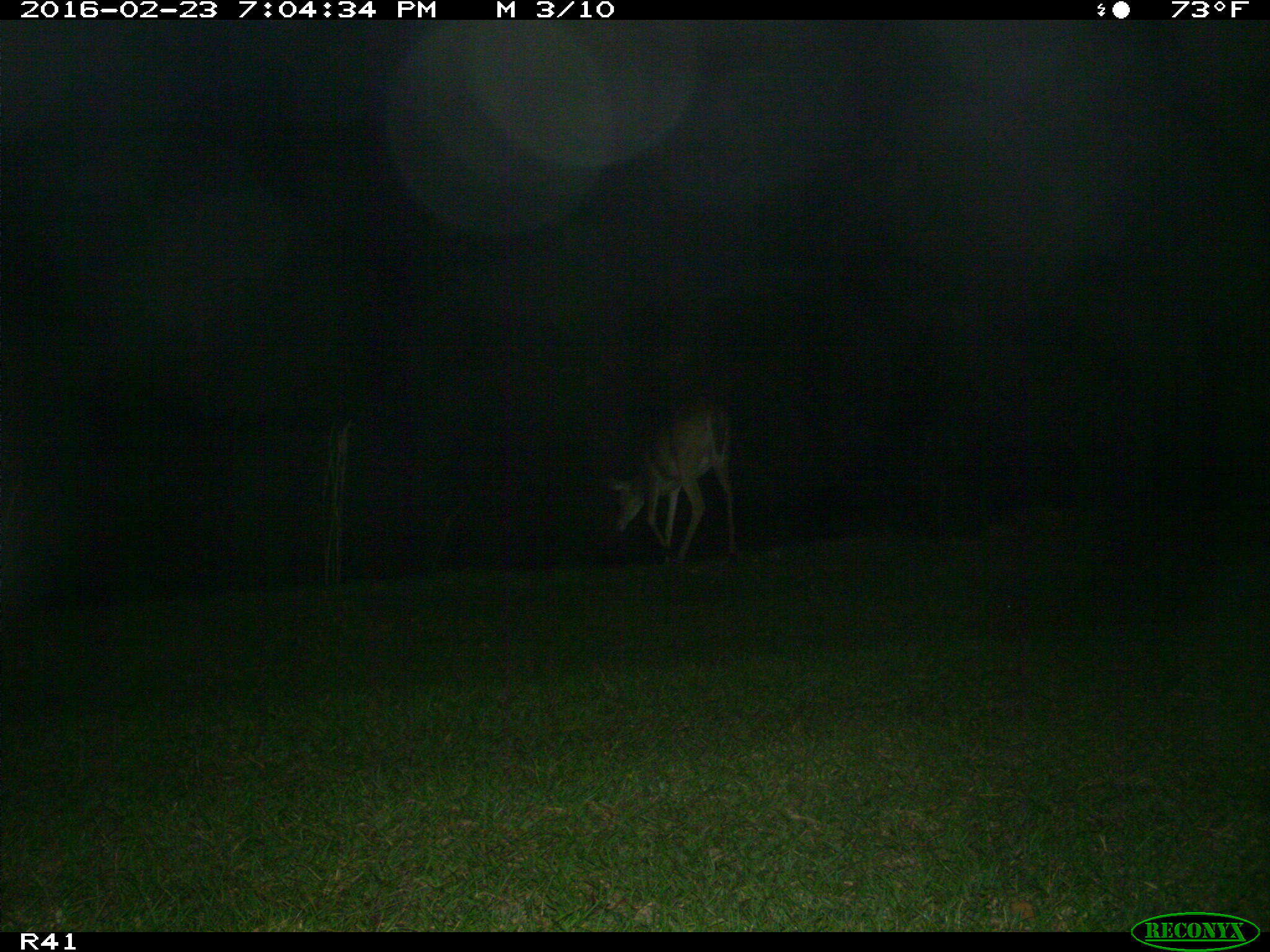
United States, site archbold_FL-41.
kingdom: Animalia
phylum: Chordata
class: Mammalia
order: Artiodactyla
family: Cervidae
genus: Odocoileus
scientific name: Odocoileus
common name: deer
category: unidentified deer